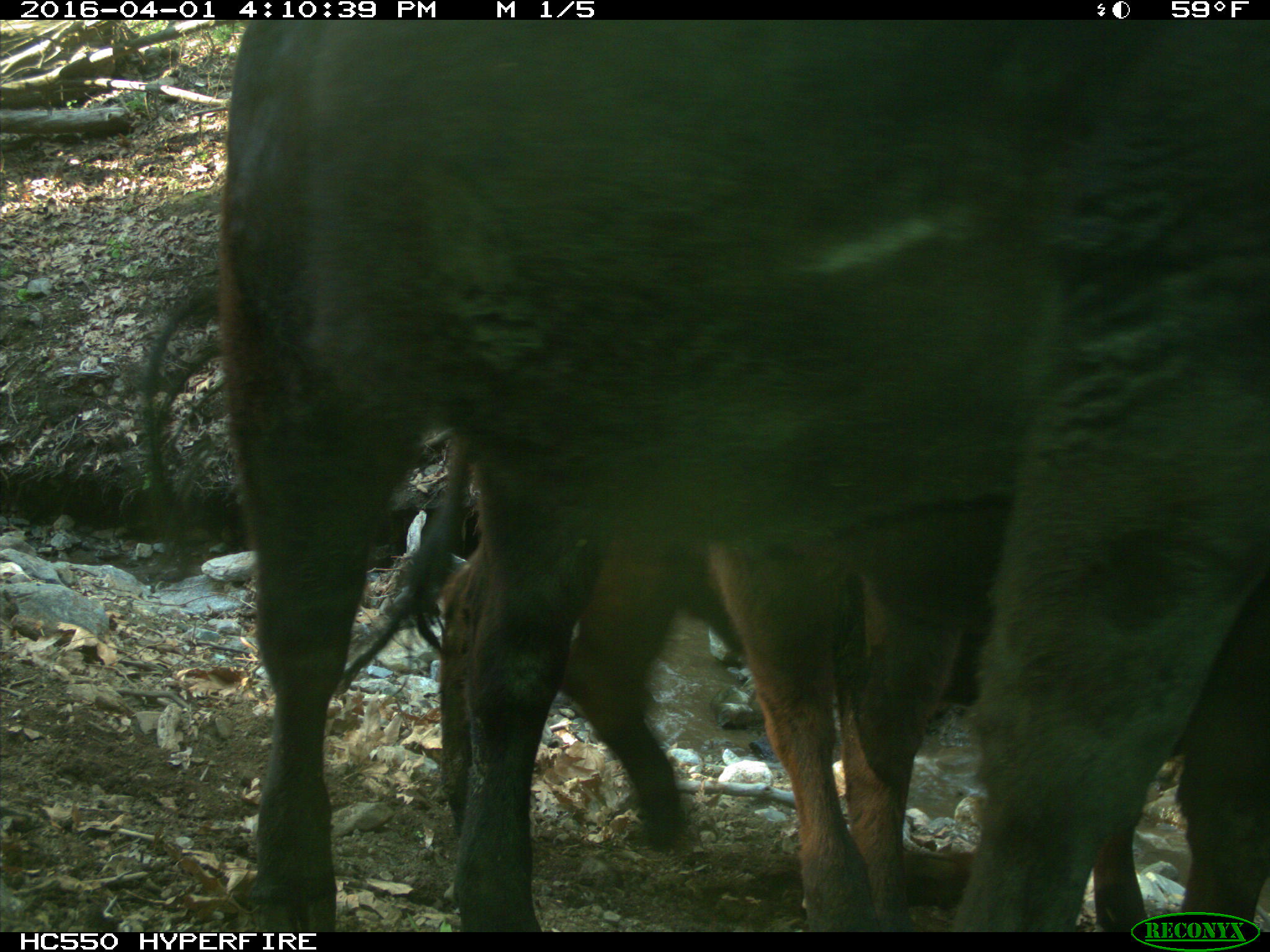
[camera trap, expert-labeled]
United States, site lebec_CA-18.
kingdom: Animalia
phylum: Chordata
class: Mammalia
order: Artiodactyla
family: Bovidae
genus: Bos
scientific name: Bos taurus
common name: domestic cow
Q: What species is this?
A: Bos taurus (domestic cow).